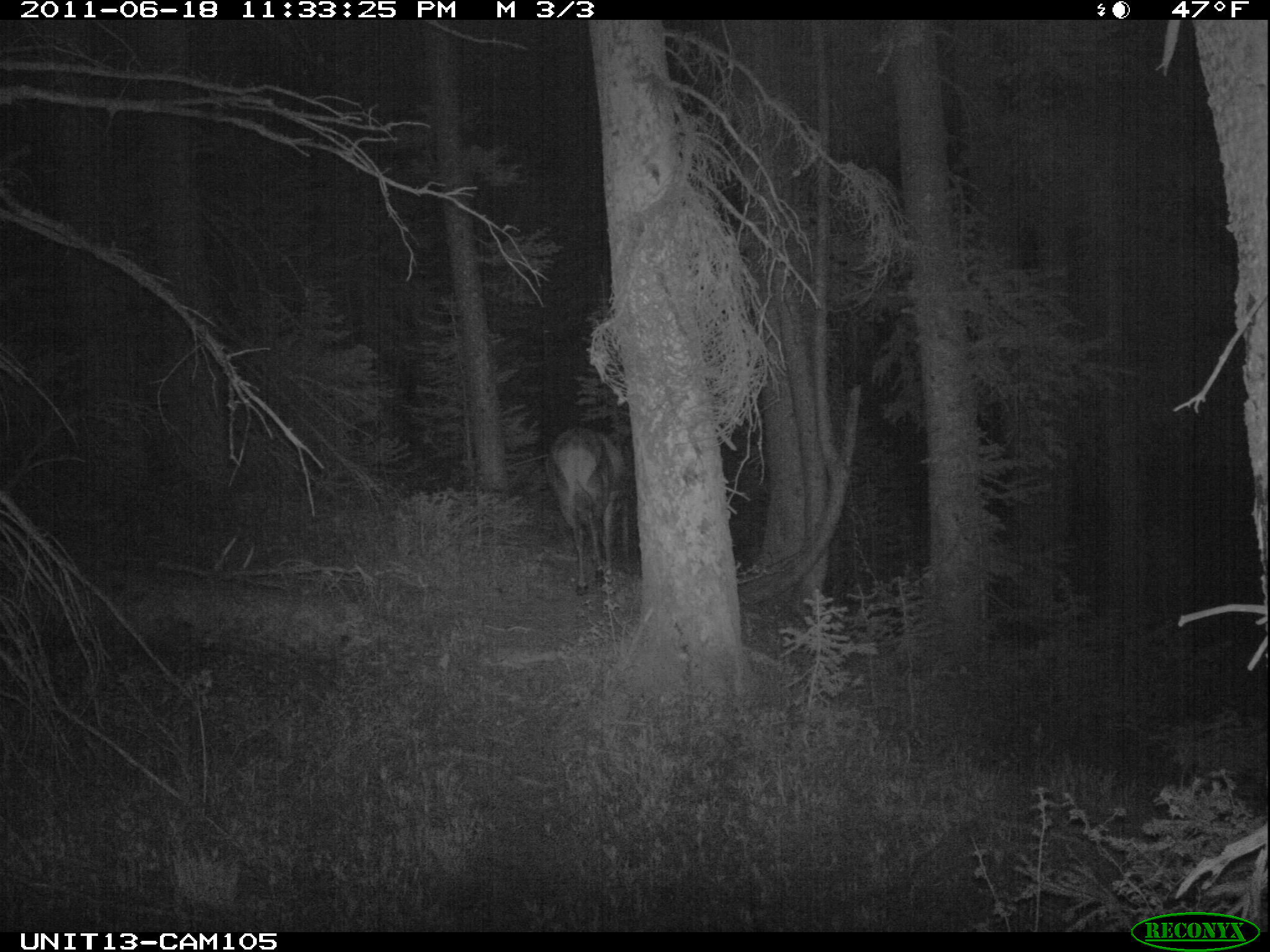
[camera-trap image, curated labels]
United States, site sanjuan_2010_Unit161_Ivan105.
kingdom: Animalia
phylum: Chordata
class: Mammalia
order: Artiodactyla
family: Cervidae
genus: Cervus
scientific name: Cervus elaphus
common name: red deer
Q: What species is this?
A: Cervus elaphus (red deer).